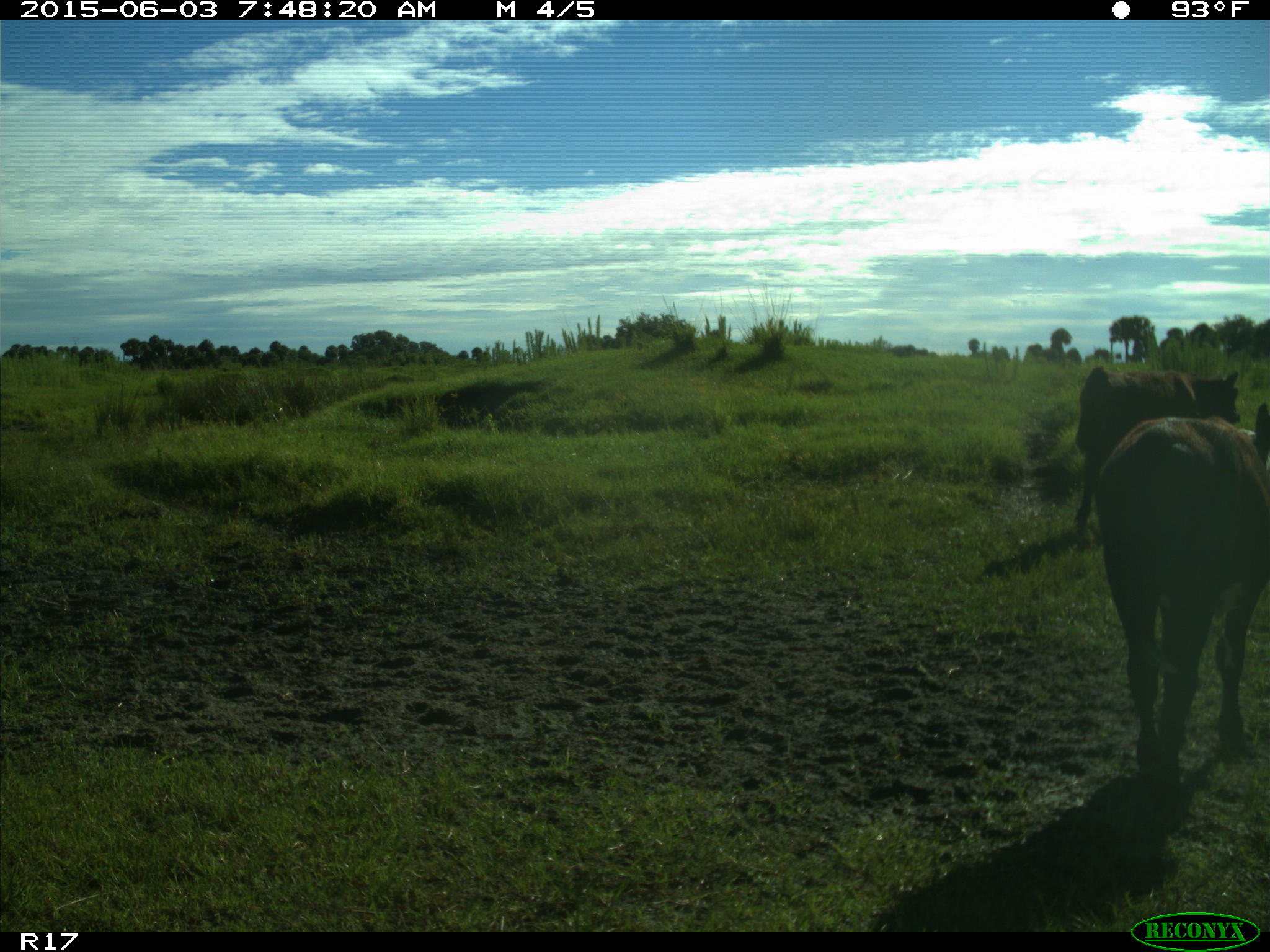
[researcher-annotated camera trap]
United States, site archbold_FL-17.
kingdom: Animalia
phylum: Chordata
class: Mammalia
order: Artiodactyla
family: Bovidae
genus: Bos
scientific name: Bos taurus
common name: domestic cow